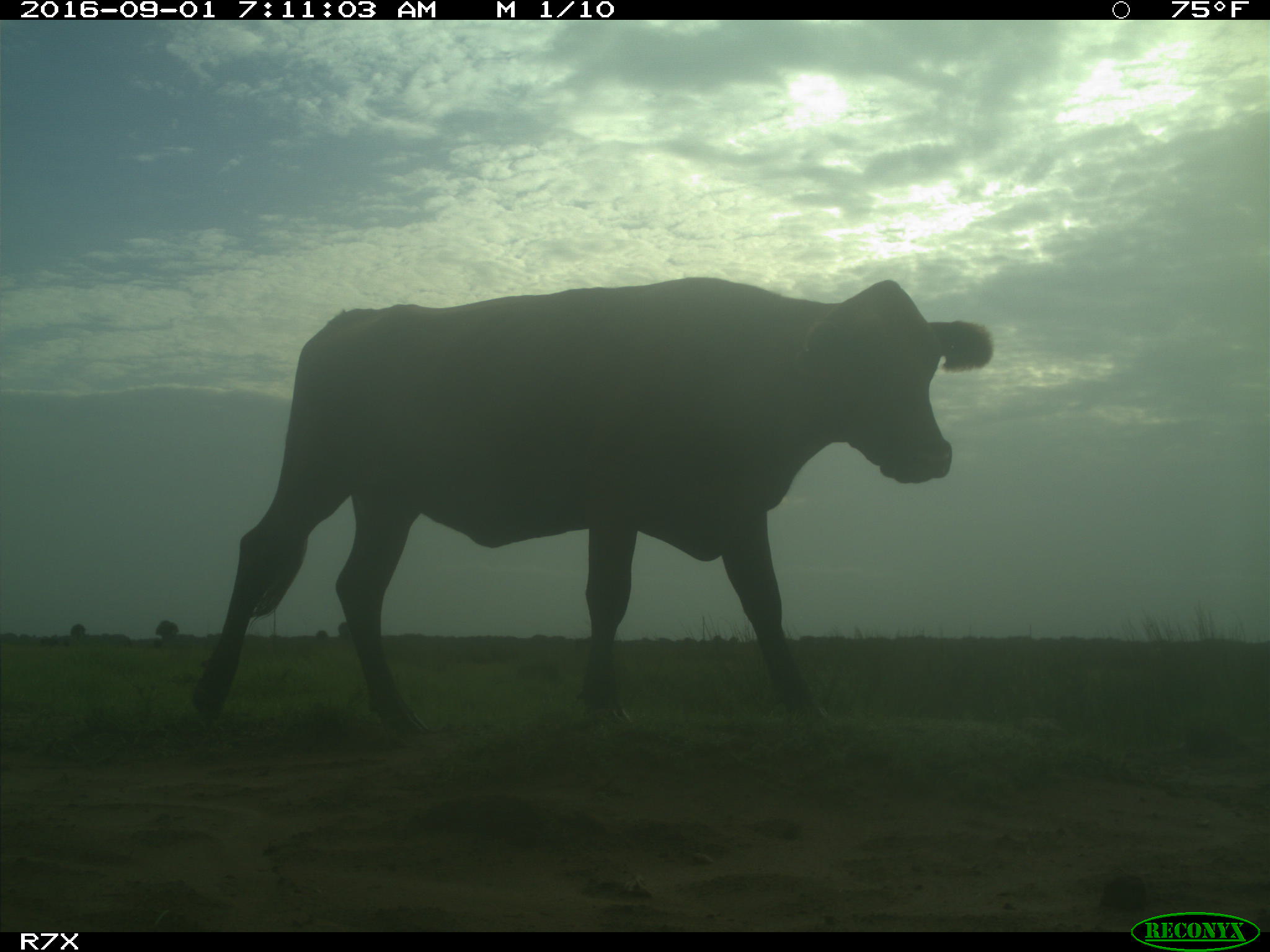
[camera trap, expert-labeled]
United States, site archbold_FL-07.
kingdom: Animalia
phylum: Chordata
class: Mammalia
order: Artiodactyla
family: Bovidae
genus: Bos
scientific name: Bos taurus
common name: domestic cow